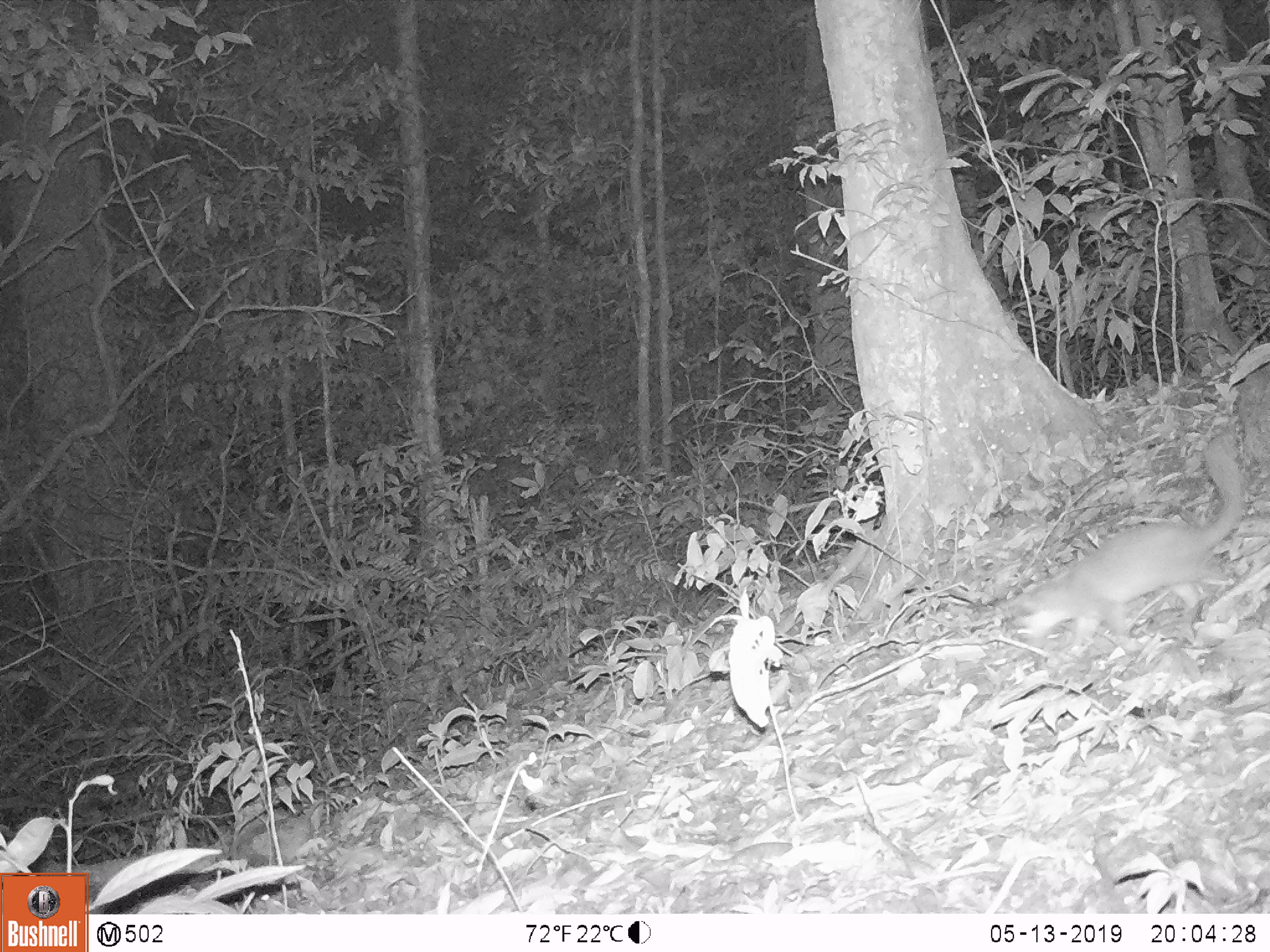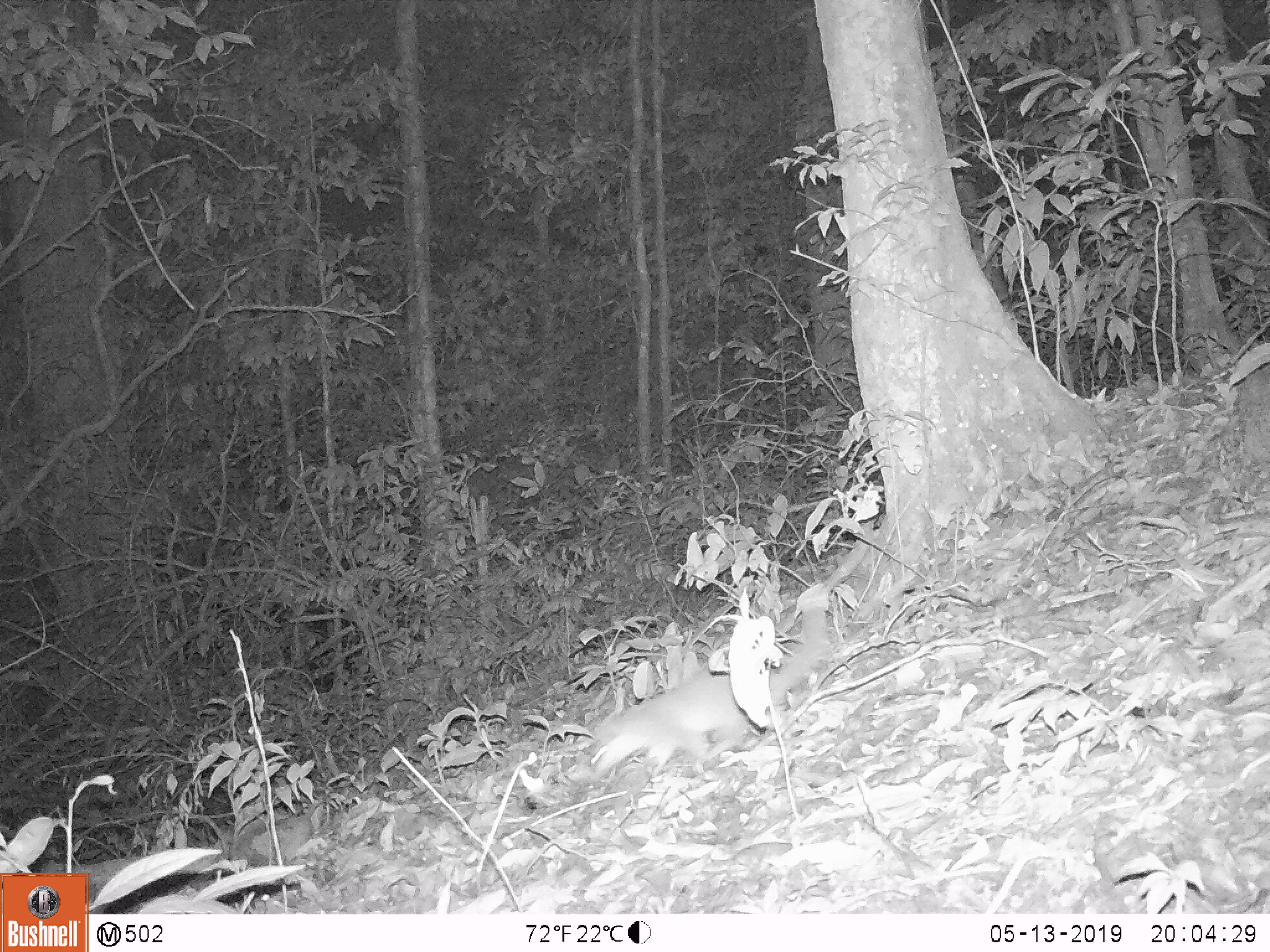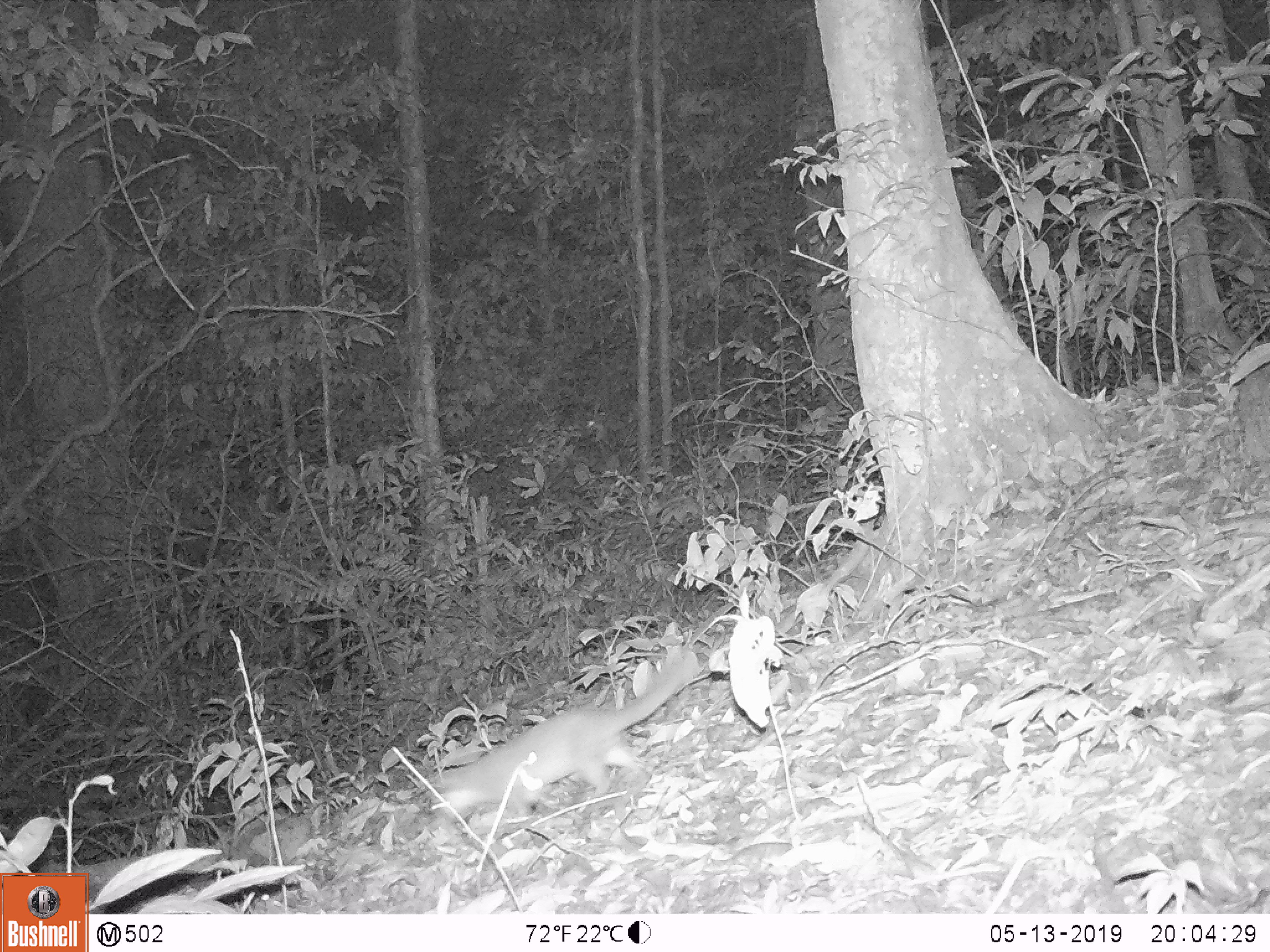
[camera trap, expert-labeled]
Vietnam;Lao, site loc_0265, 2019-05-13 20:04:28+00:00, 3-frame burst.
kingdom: Animalia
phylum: Chordata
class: Mammalia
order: Carnivora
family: Mustelidae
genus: Melogale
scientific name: Melogale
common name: ferret badger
Ferret badger (Melogale). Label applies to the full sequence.